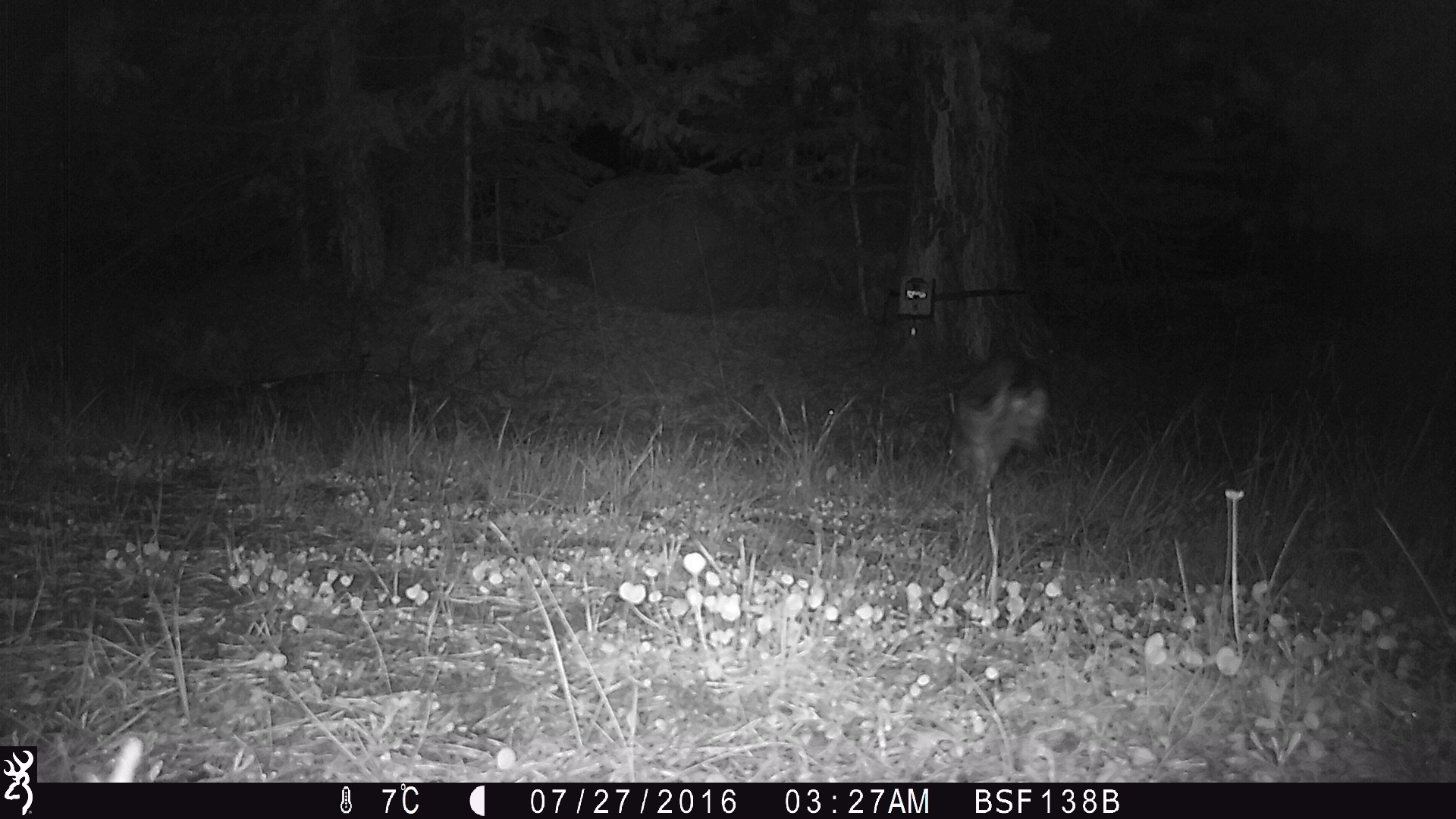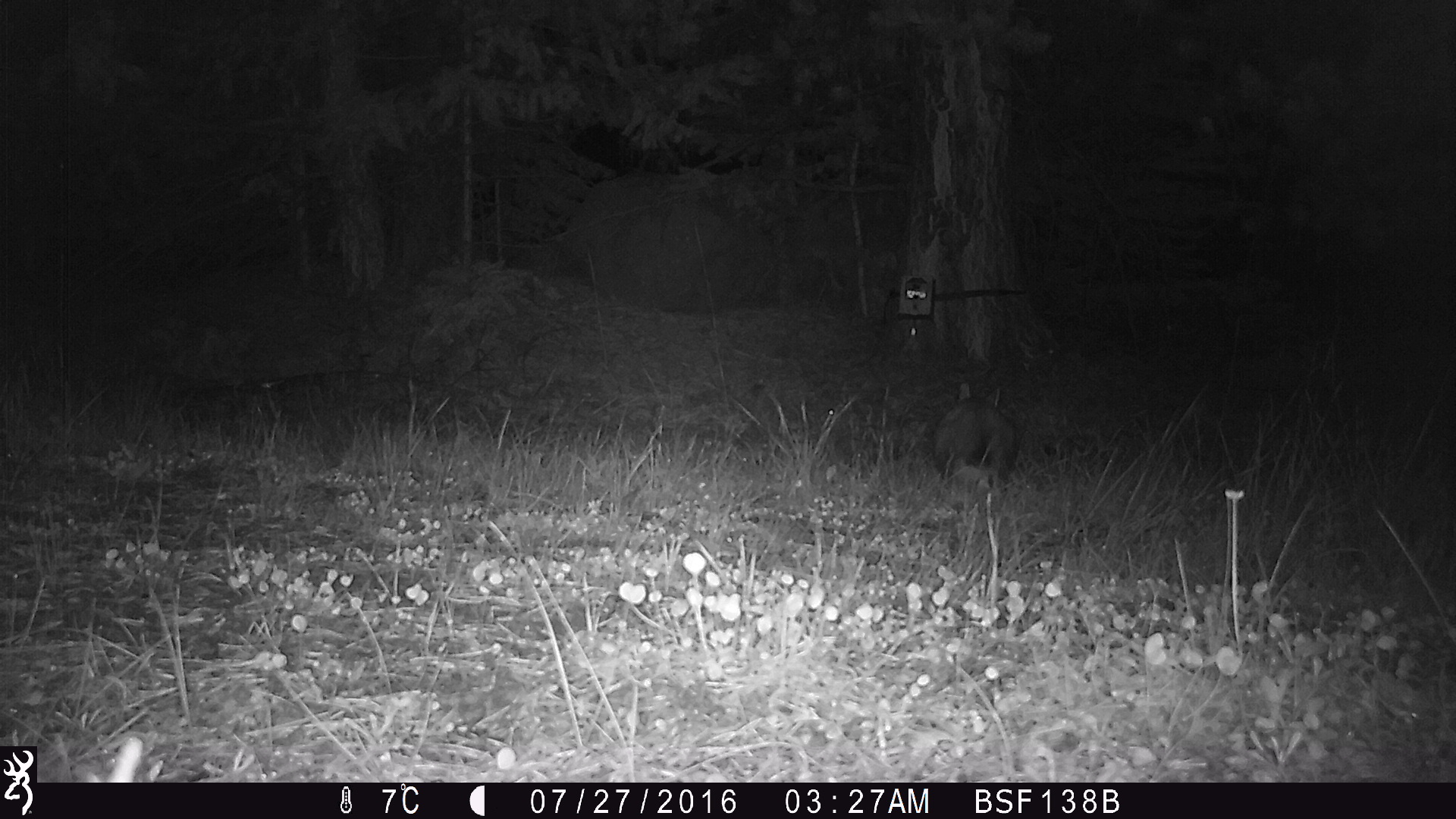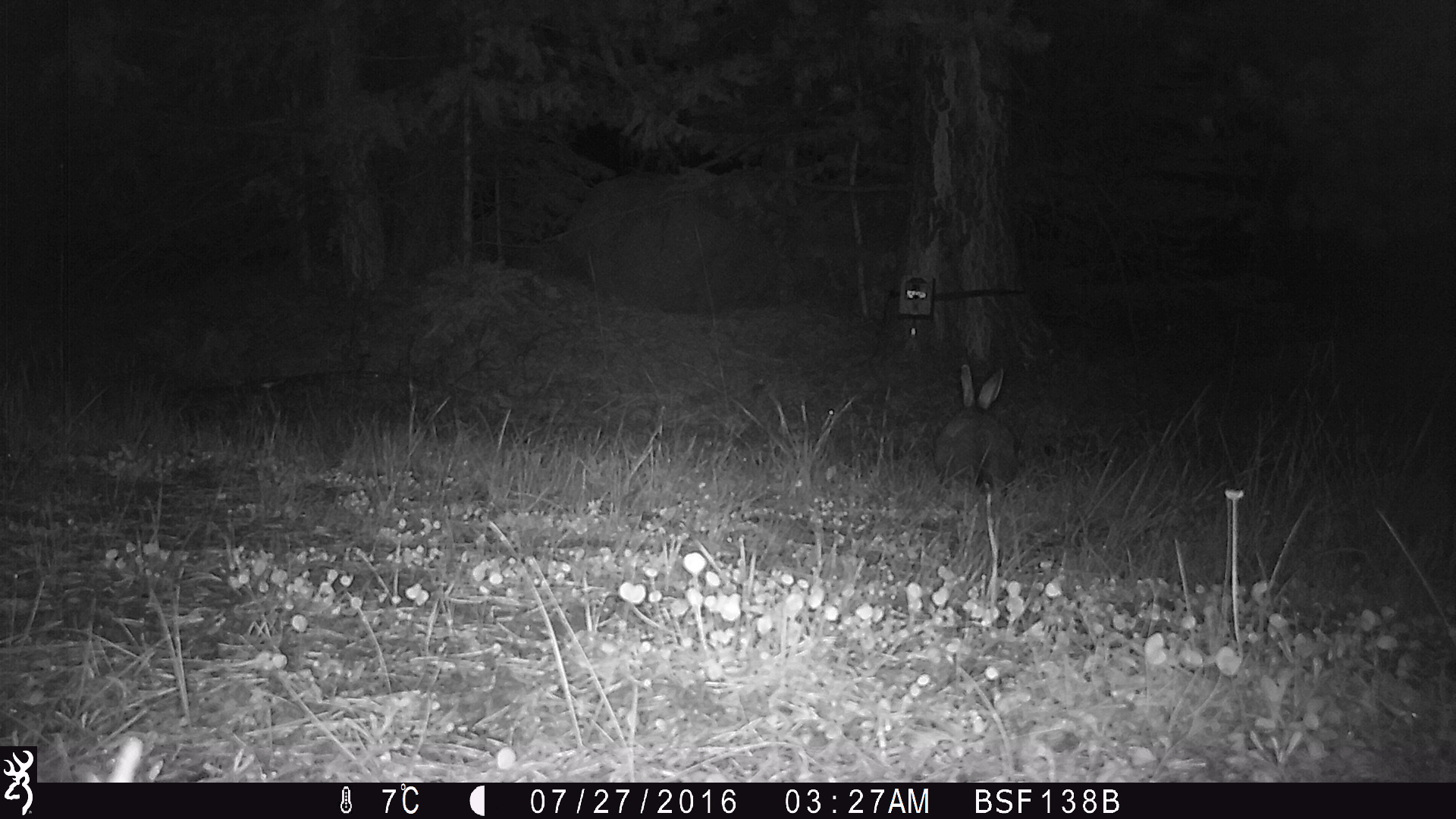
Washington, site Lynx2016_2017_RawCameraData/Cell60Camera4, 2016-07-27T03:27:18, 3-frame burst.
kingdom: Animalia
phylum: Chordata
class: Mammalia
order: Lagomorpha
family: Leporidae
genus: Lepus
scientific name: Lepus americanus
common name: snowshoe hare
Lepus americanus (snowshoe hare). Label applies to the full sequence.